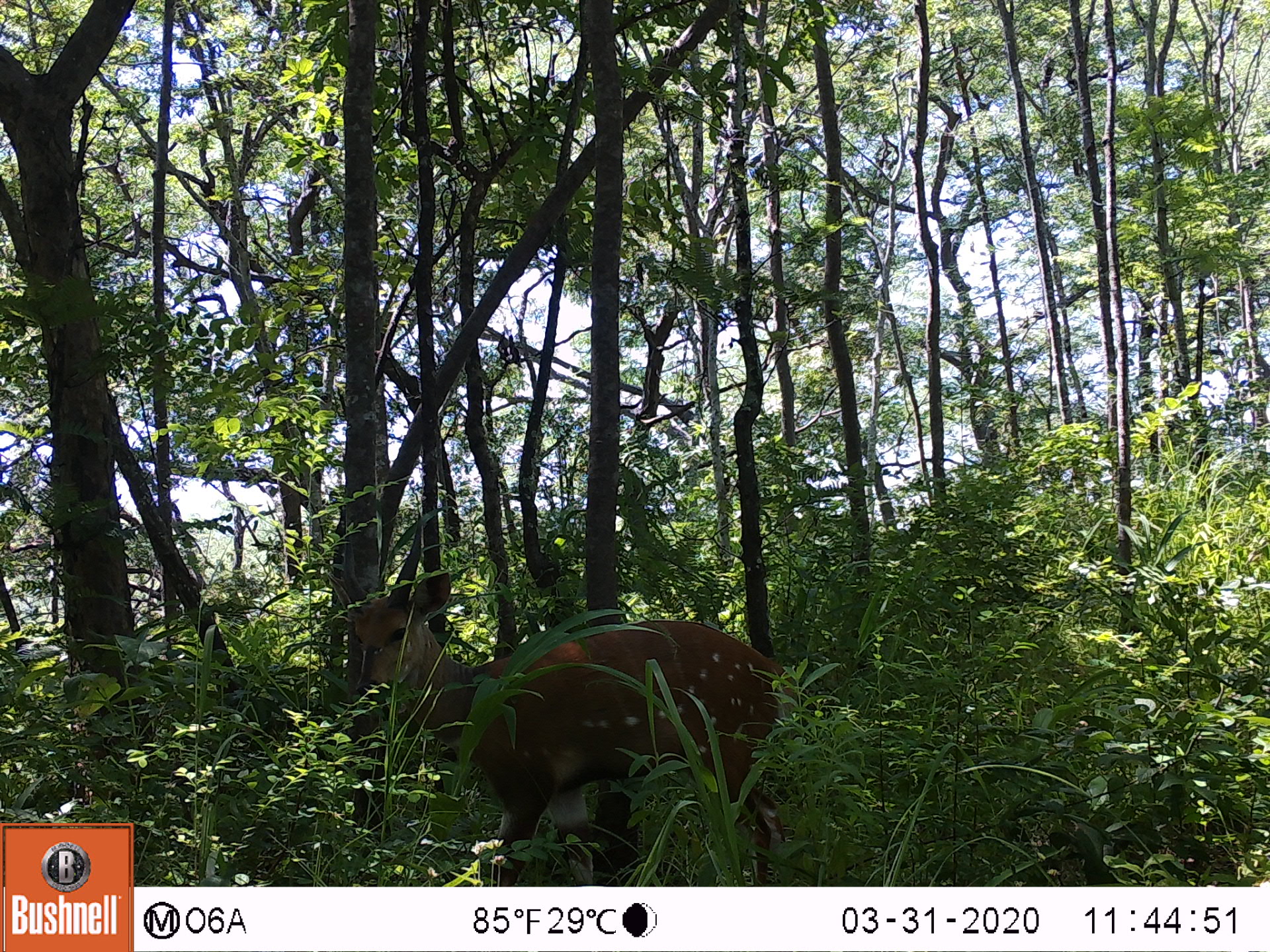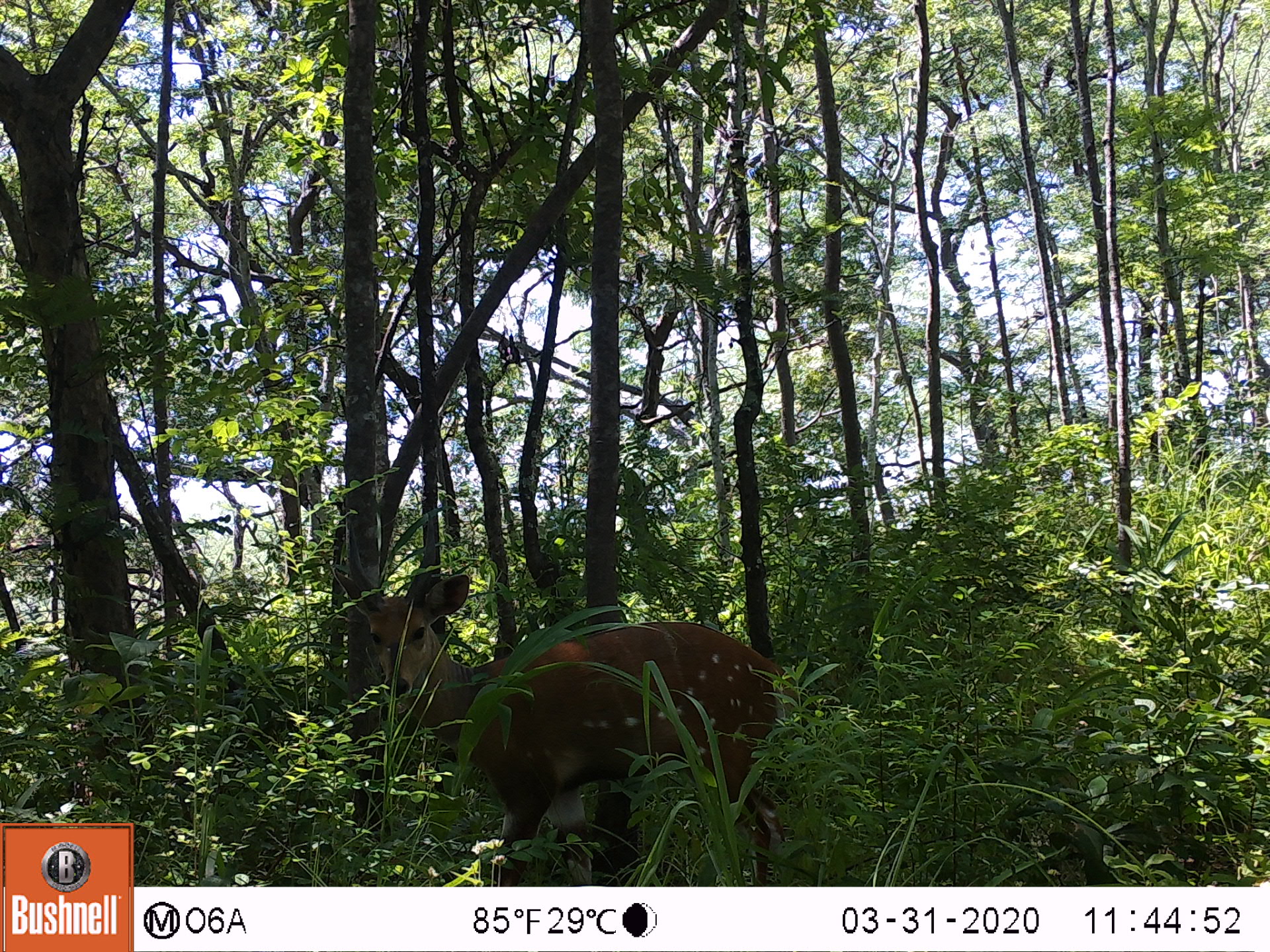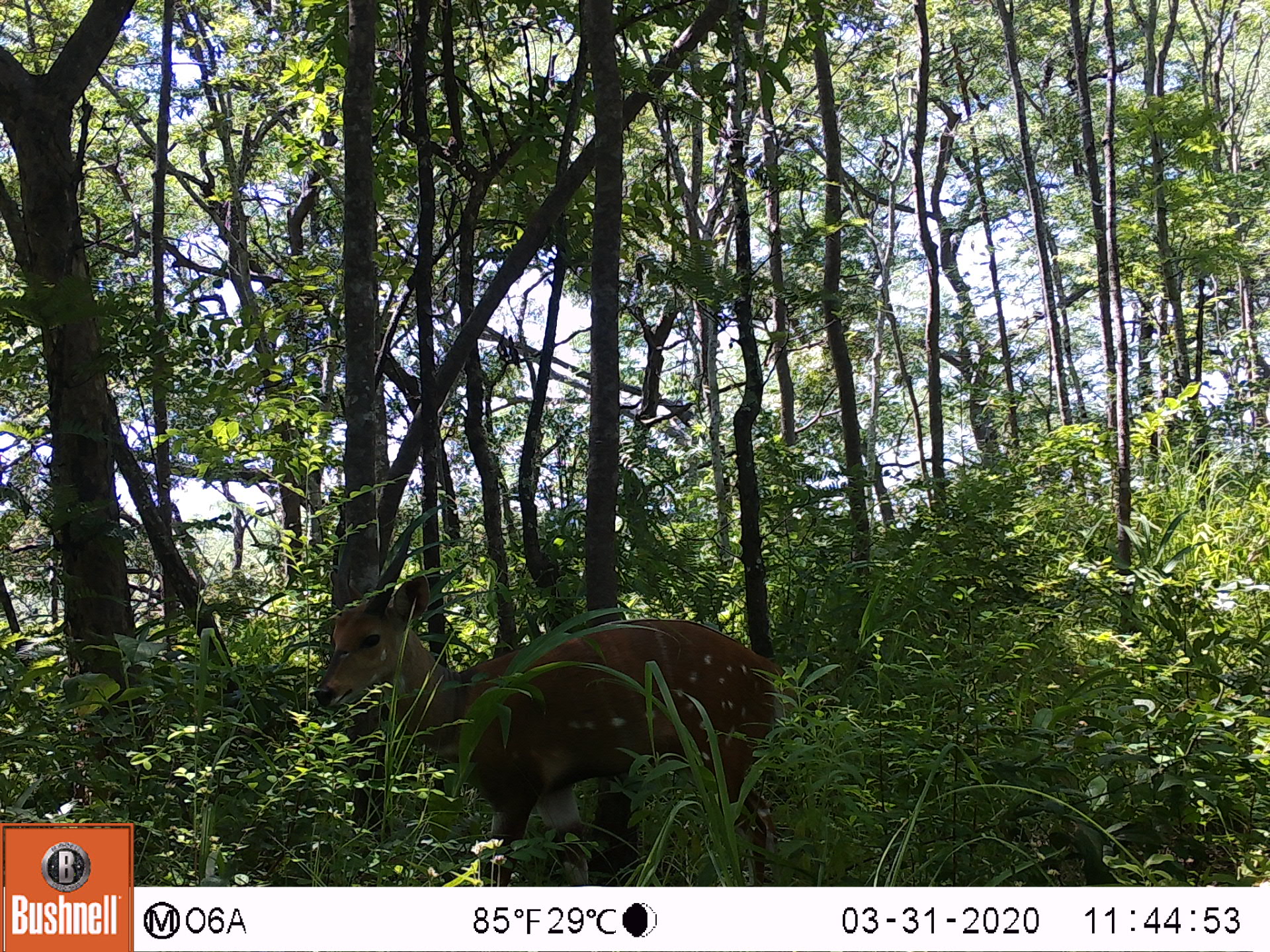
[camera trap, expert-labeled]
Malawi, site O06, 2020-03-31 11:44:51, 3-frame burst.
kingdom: Animalia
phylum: Chordata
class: Mammalia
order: Artiodactyla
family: Bovidae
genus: Tragelaphus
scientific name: Tragelaphus sylvaticus sylvaticus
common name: cape bushbuck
Cape bushbuck (Tragelaphus sylvaticus sylvaticus), count 1.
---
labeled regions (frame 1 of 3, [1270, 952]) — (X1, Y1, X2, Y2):
cape bushbuck: (318, 504, 803, 885)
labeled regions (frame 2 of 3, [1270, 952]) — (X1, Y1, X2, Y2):
cape bushbuck: (328, 504, 805, 885)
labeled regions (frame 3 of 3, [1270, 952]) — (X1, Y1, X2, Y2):
cape bushbuck: (304, 500, 798, 883)